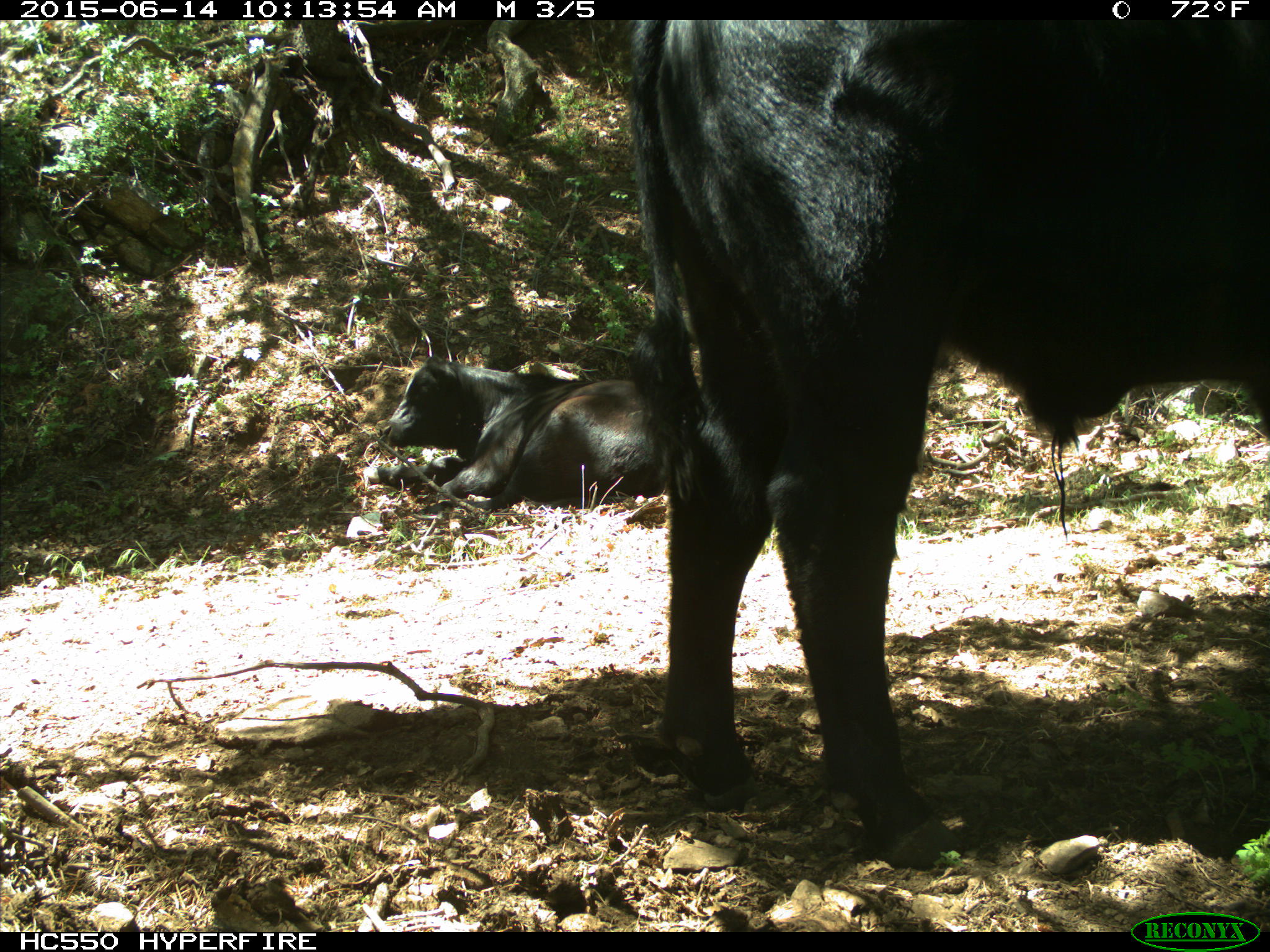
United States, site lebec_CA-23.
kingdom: Animalia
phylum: Chordata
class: Mammalia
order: Artiodactyla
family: Bovidae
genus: Bos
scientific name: Bos taurus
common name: domestic cow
Bos taurus (domestic cow).